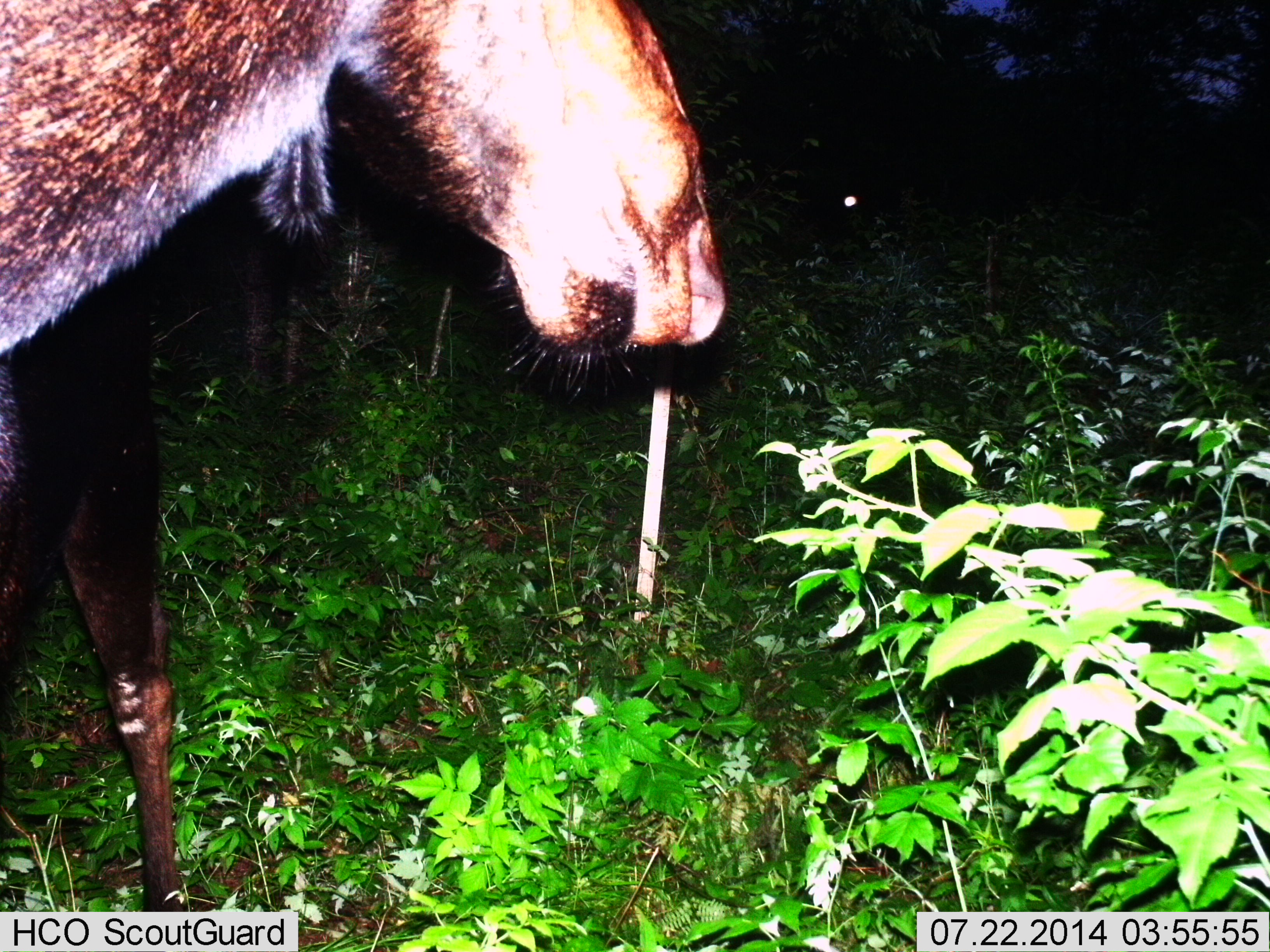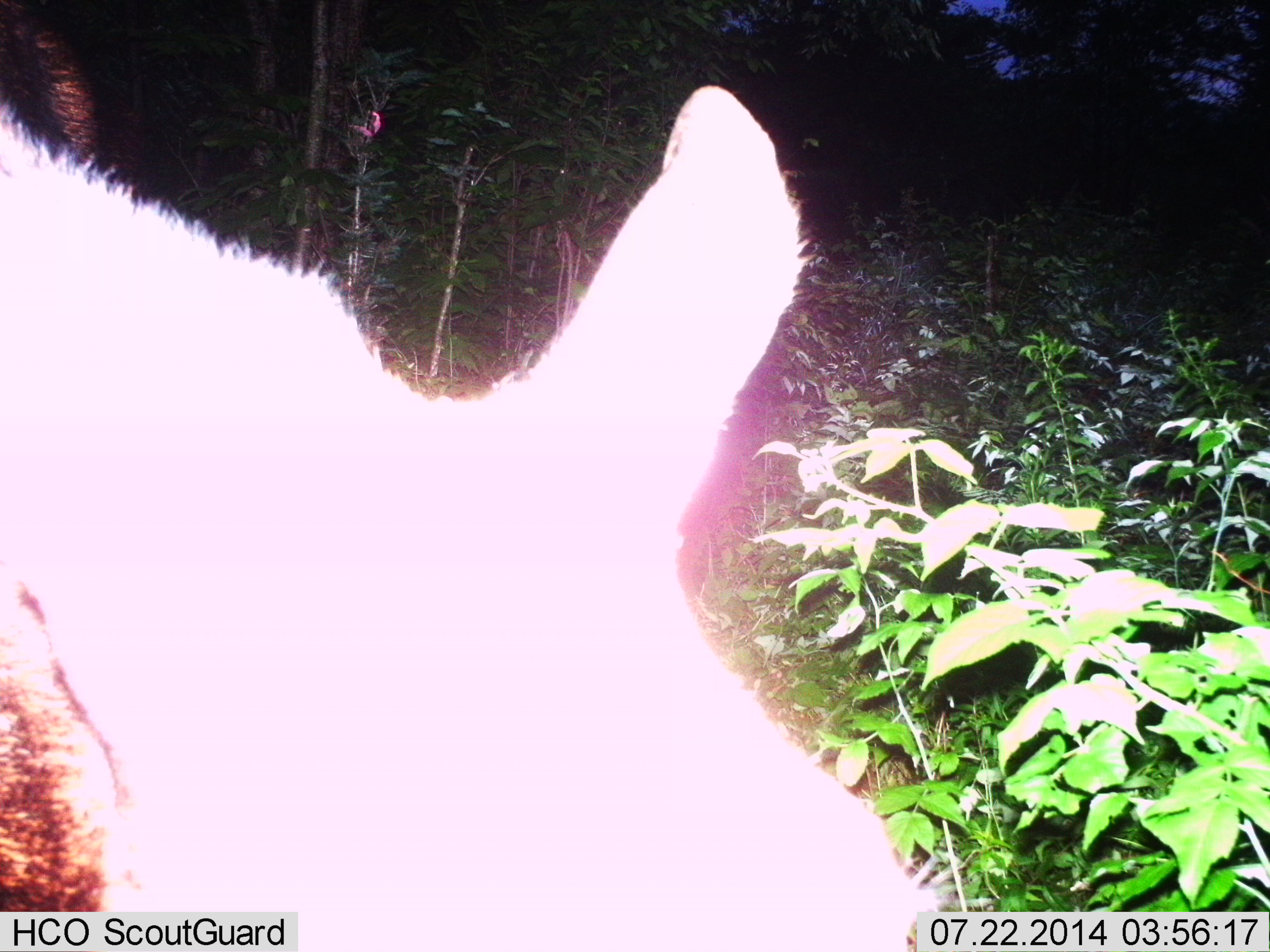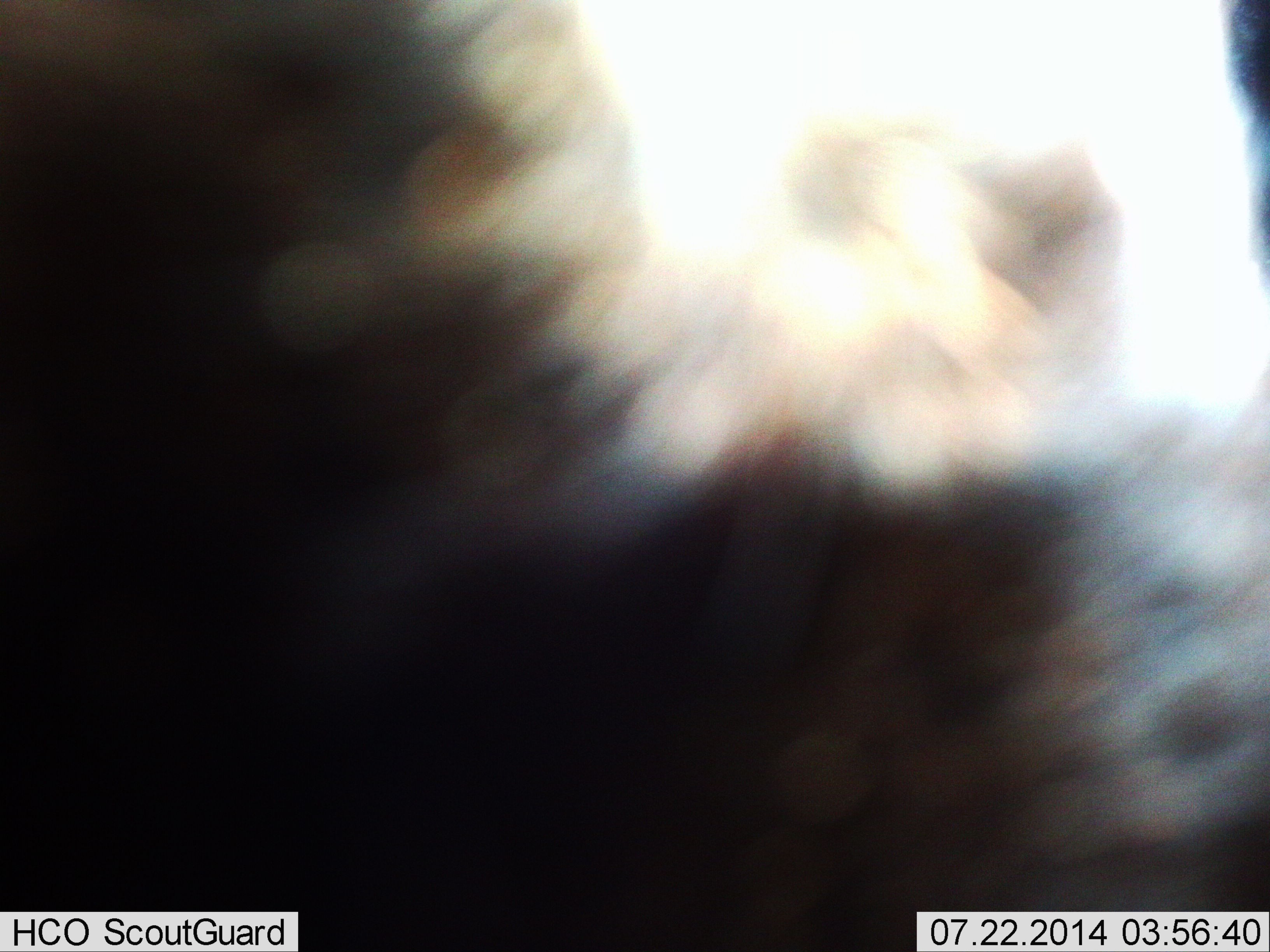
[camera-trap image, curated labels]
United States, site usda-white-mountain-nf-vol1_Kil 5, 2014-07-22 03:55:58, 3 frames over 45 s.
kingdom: Animalia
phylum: Chordata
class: Mammalia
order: Artiodactyla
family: Cervidae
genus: Alces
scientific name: Alces alces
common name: moose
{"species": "moose (Alces alces)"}